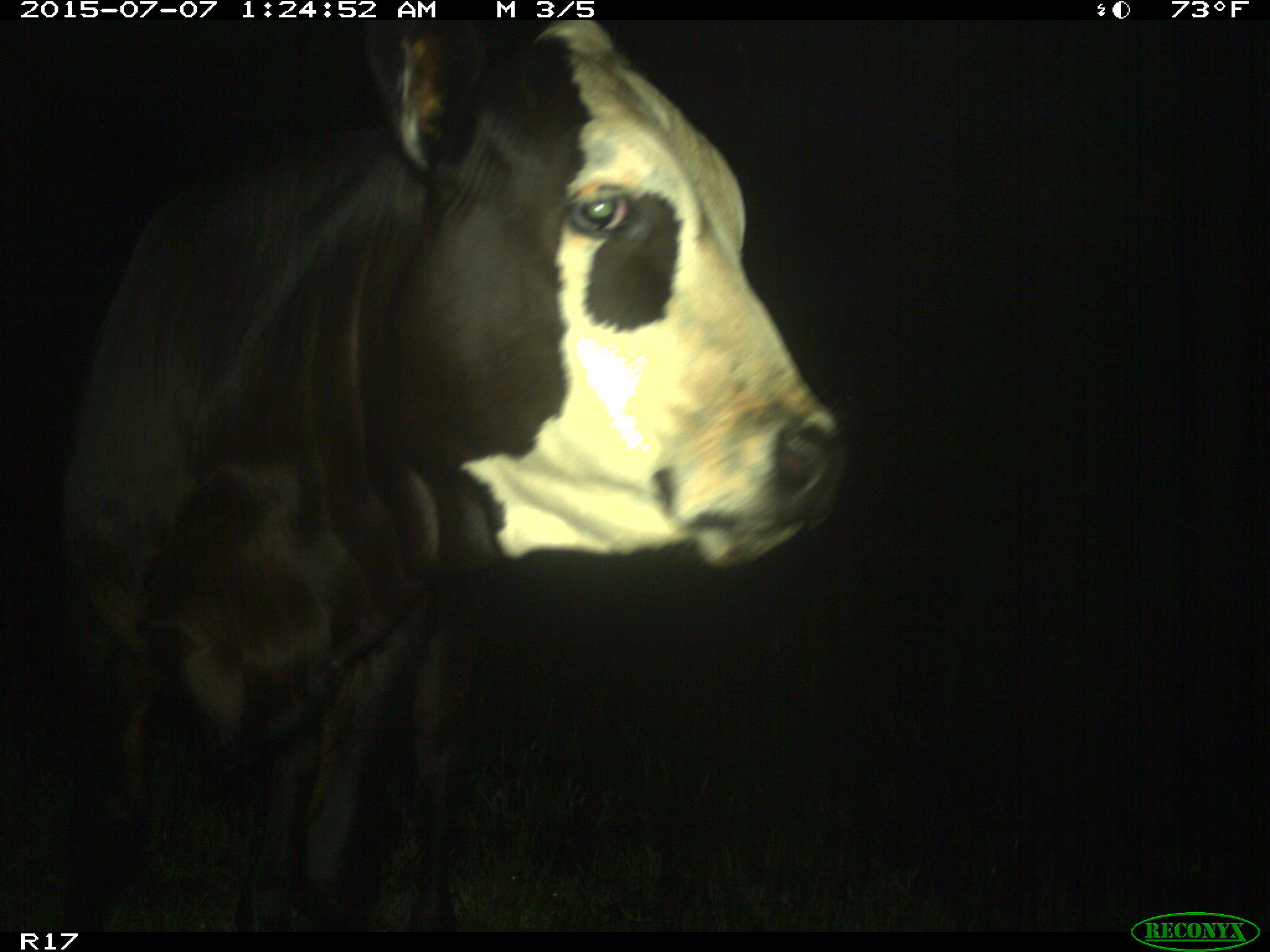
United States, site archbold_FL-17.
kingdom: Animalia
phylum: Chordata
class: Mammalia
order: Artiodactyla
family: Bovidae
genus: Bos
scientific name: Bos taurus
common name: domestic cow